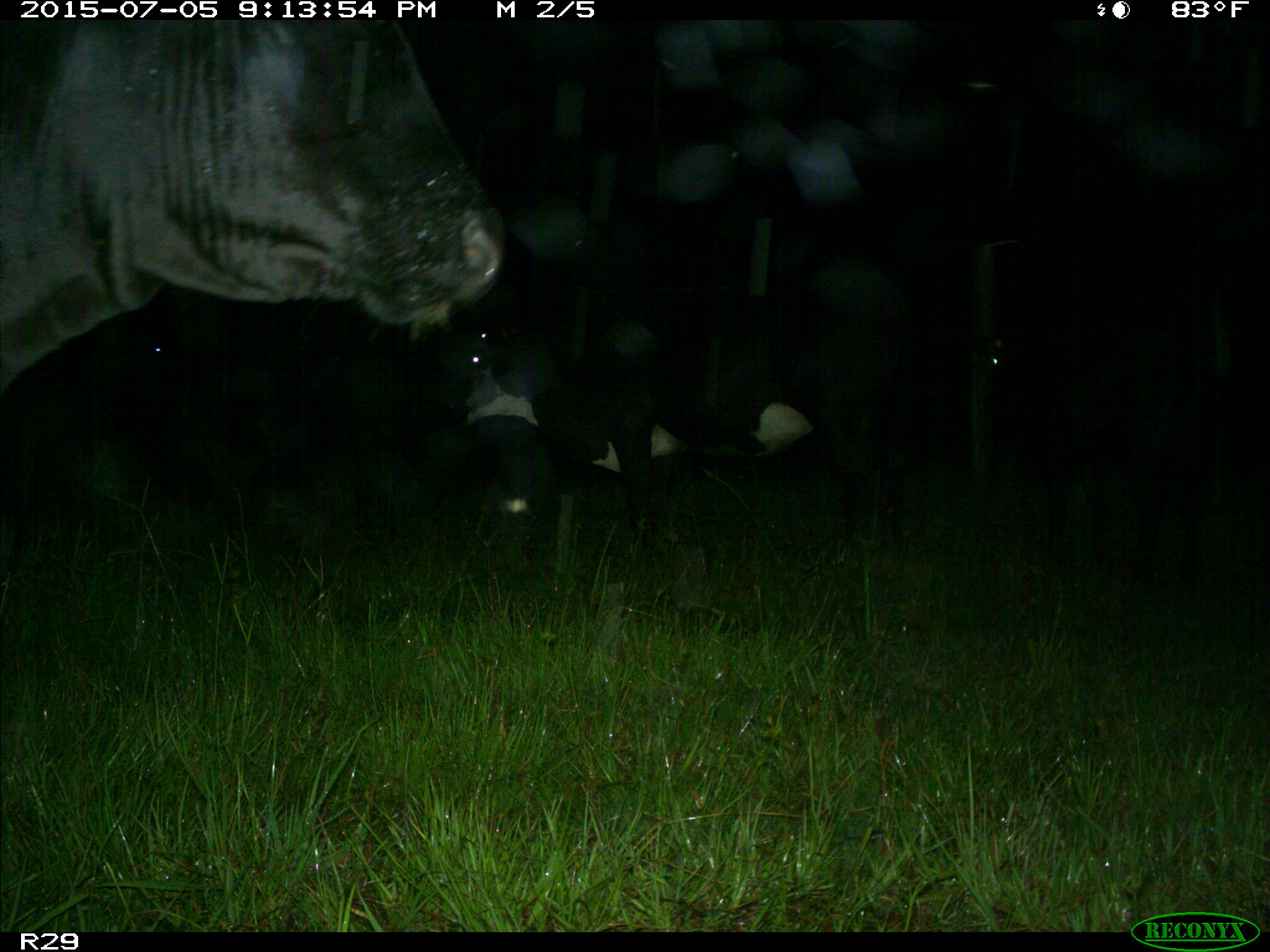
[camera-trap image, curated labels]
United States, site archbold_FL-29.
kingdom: Animalia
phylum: Chordata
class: Mammalia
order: Artiodactyla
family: Bovidae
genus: Bos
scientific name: Bos taurus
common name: domestic cow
Bos taurus (domestic cow).